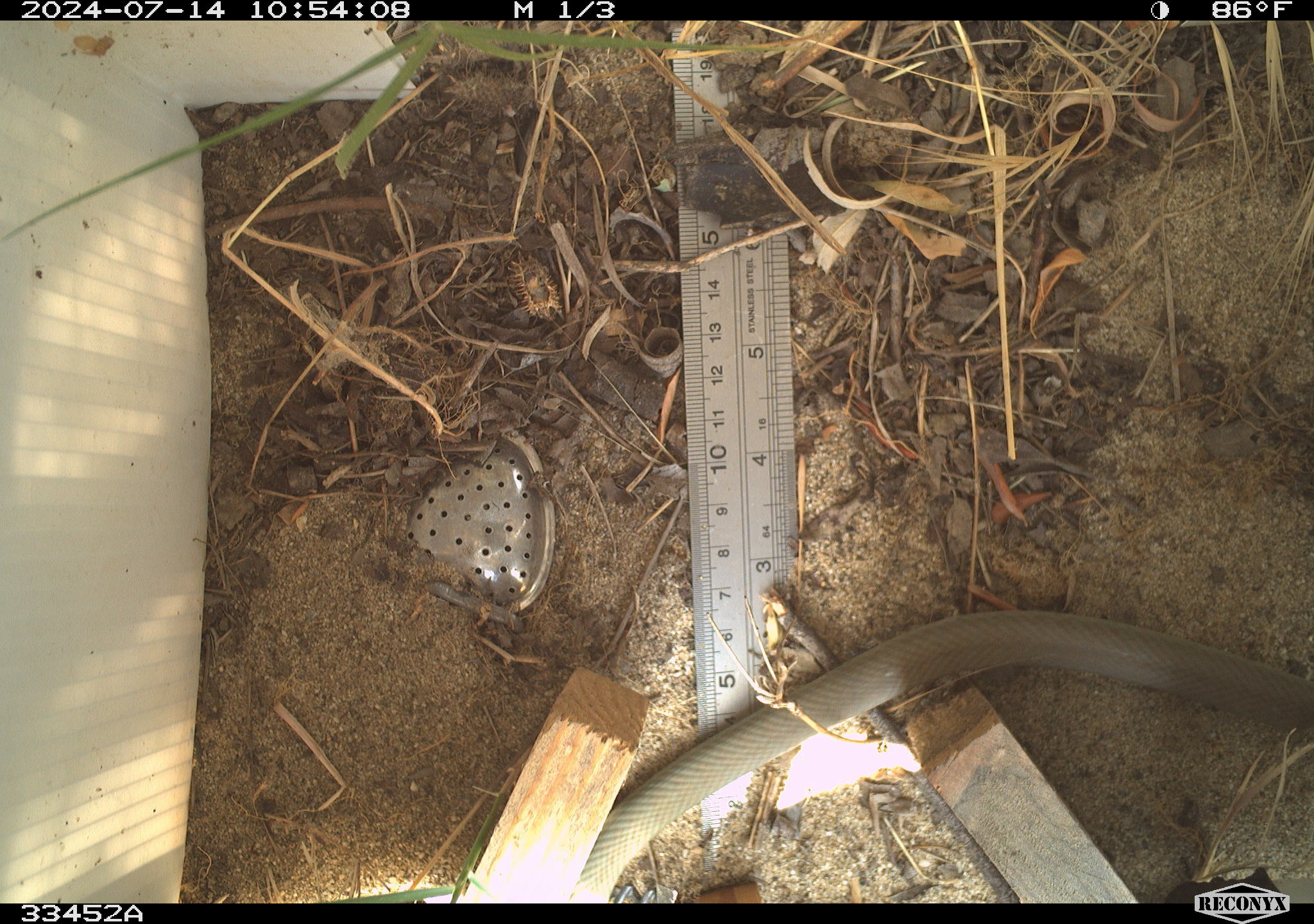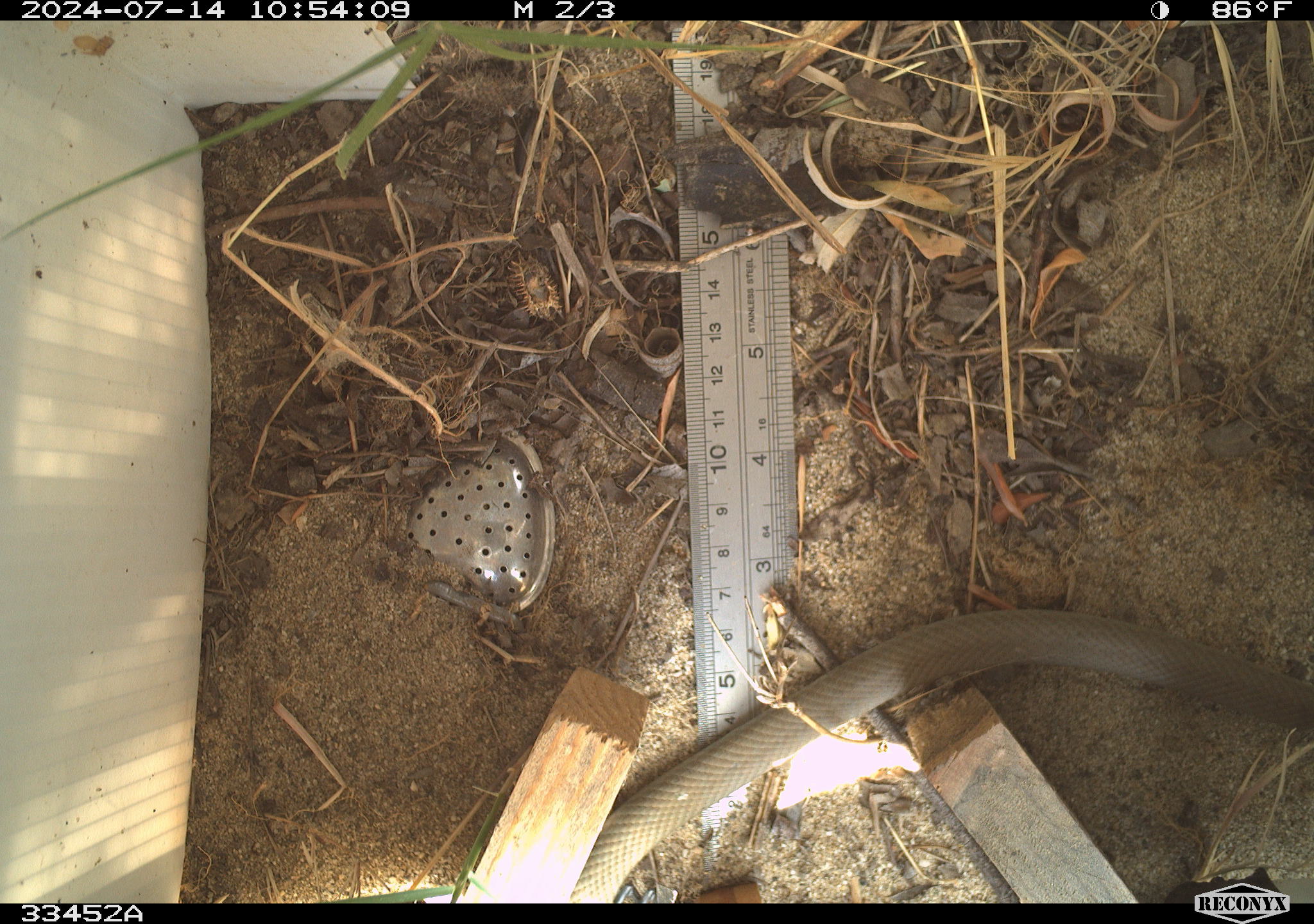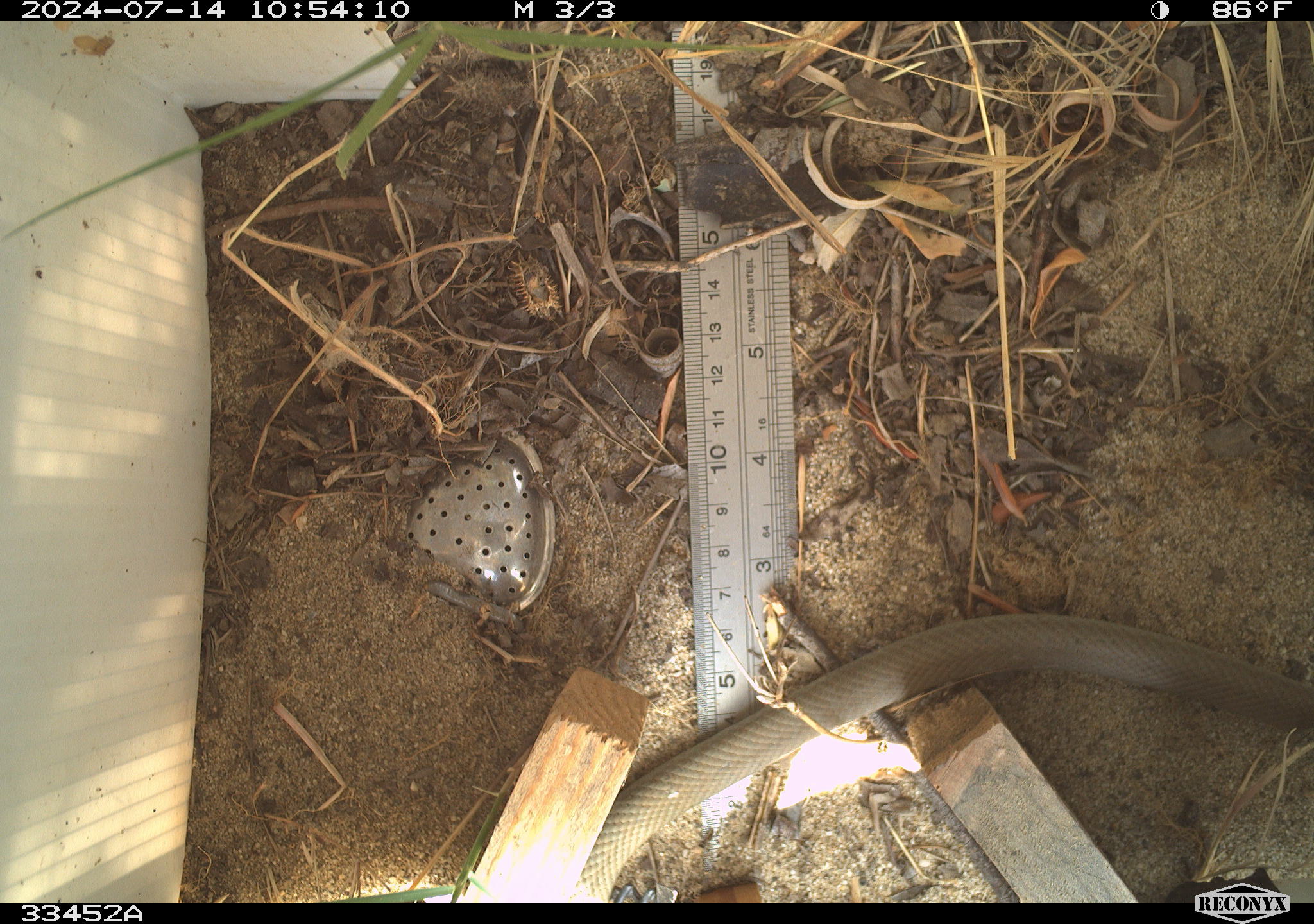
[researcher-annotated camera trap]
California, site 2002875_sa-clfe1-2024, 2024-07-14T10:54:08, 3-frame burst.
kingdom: Animalia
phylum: Chordata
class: Reptilia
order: Squamata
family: Colubridae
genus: Coluber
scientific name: Coluber constrictor mormon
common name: western yellow-bellied racer